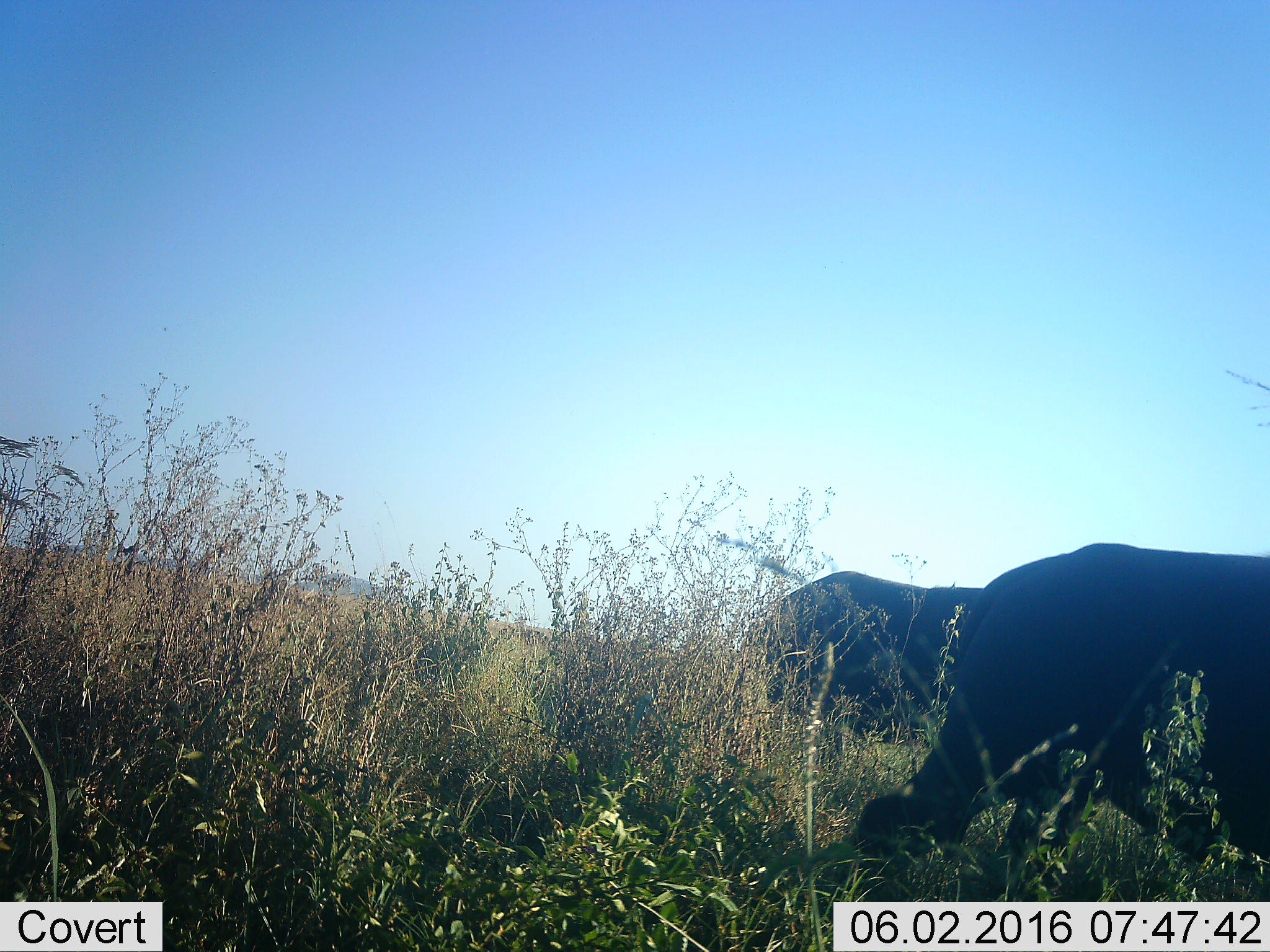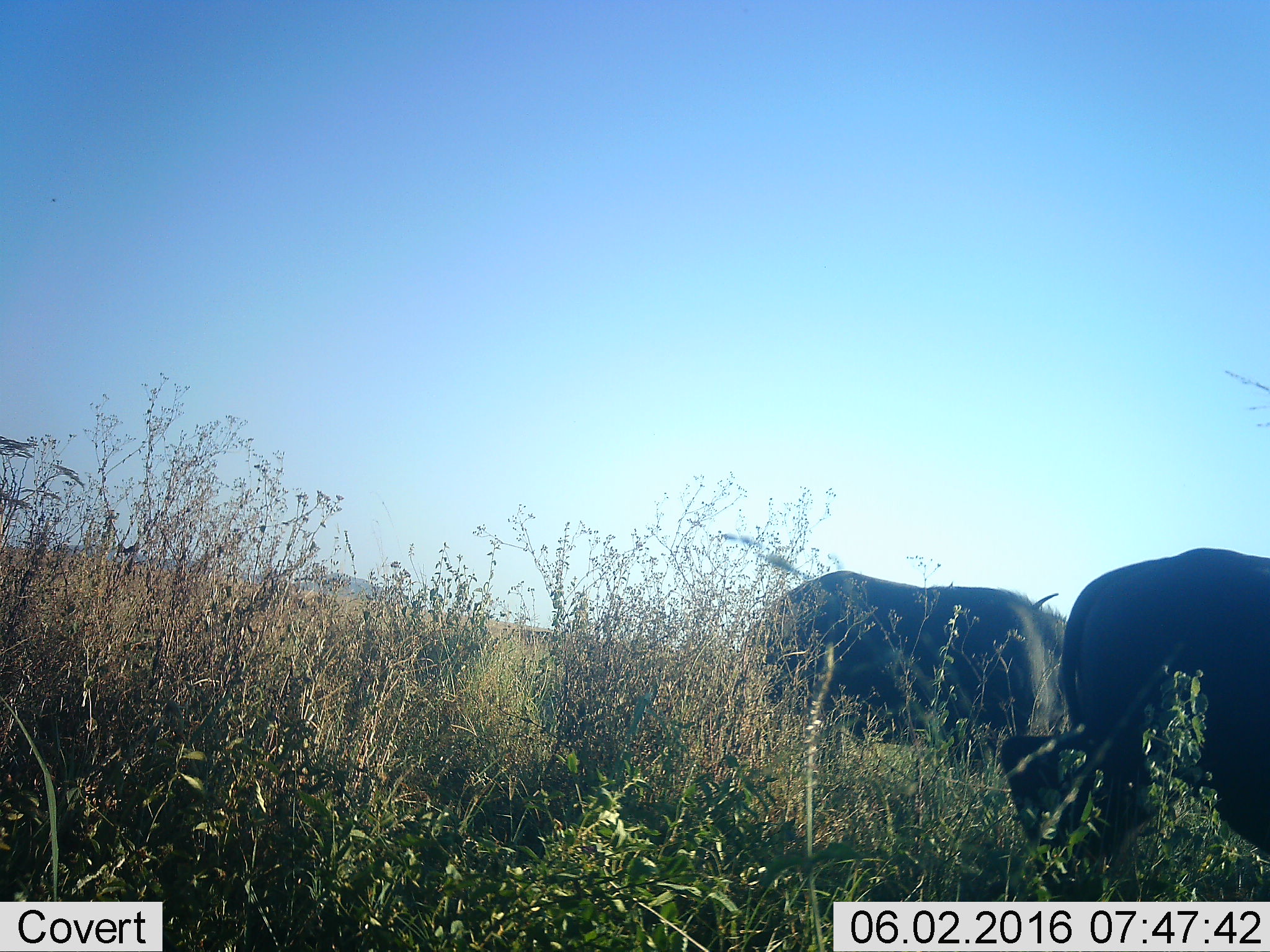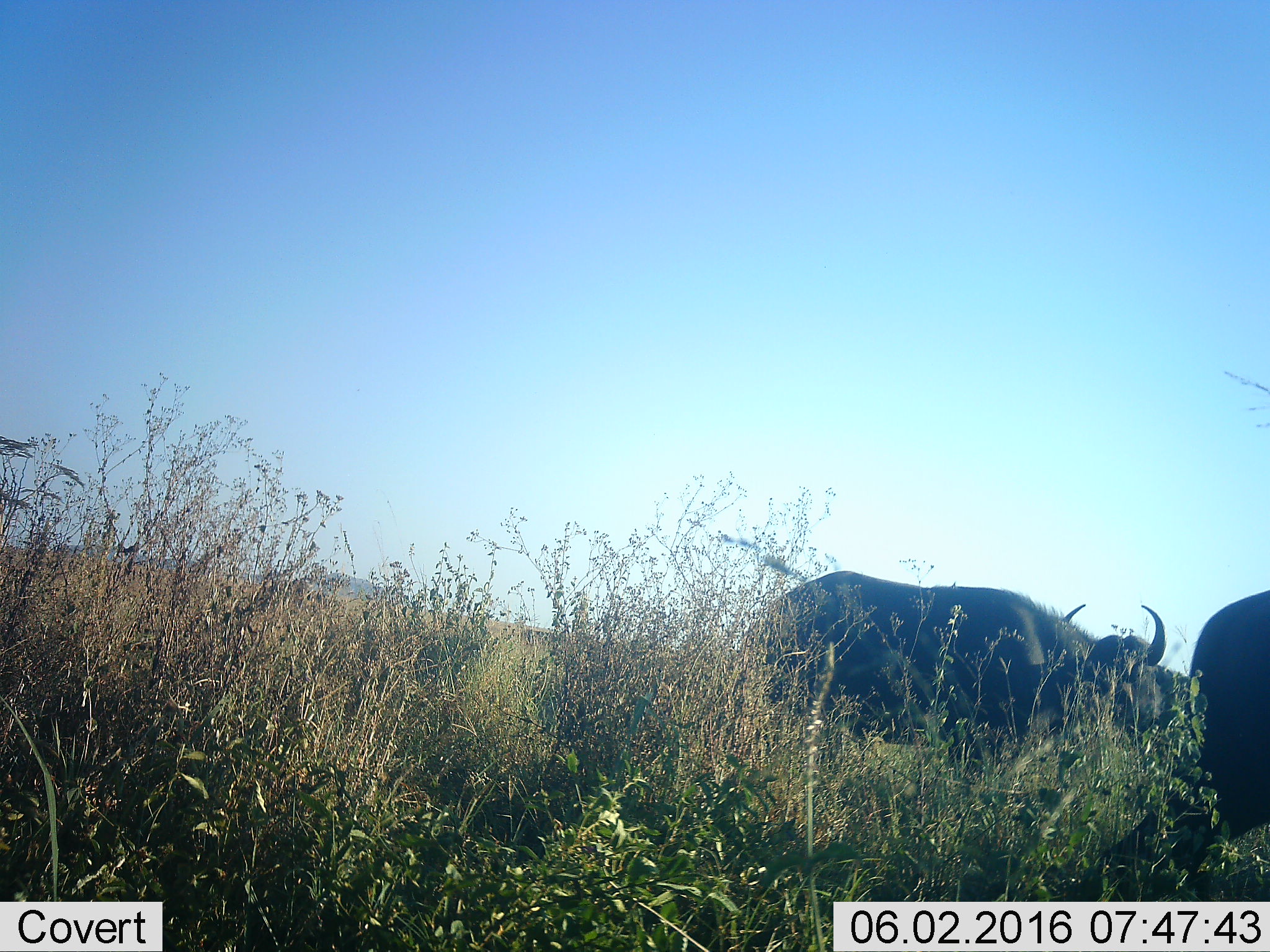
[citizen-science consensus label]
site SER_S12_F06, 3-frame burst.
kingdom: Animalia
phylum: Chordata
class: Mammalia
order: Artiodactyla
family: Bovidae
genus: Syncerus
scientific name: Syncerus caffer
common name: african buffalo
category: buffalo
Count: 3.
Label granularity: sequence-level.